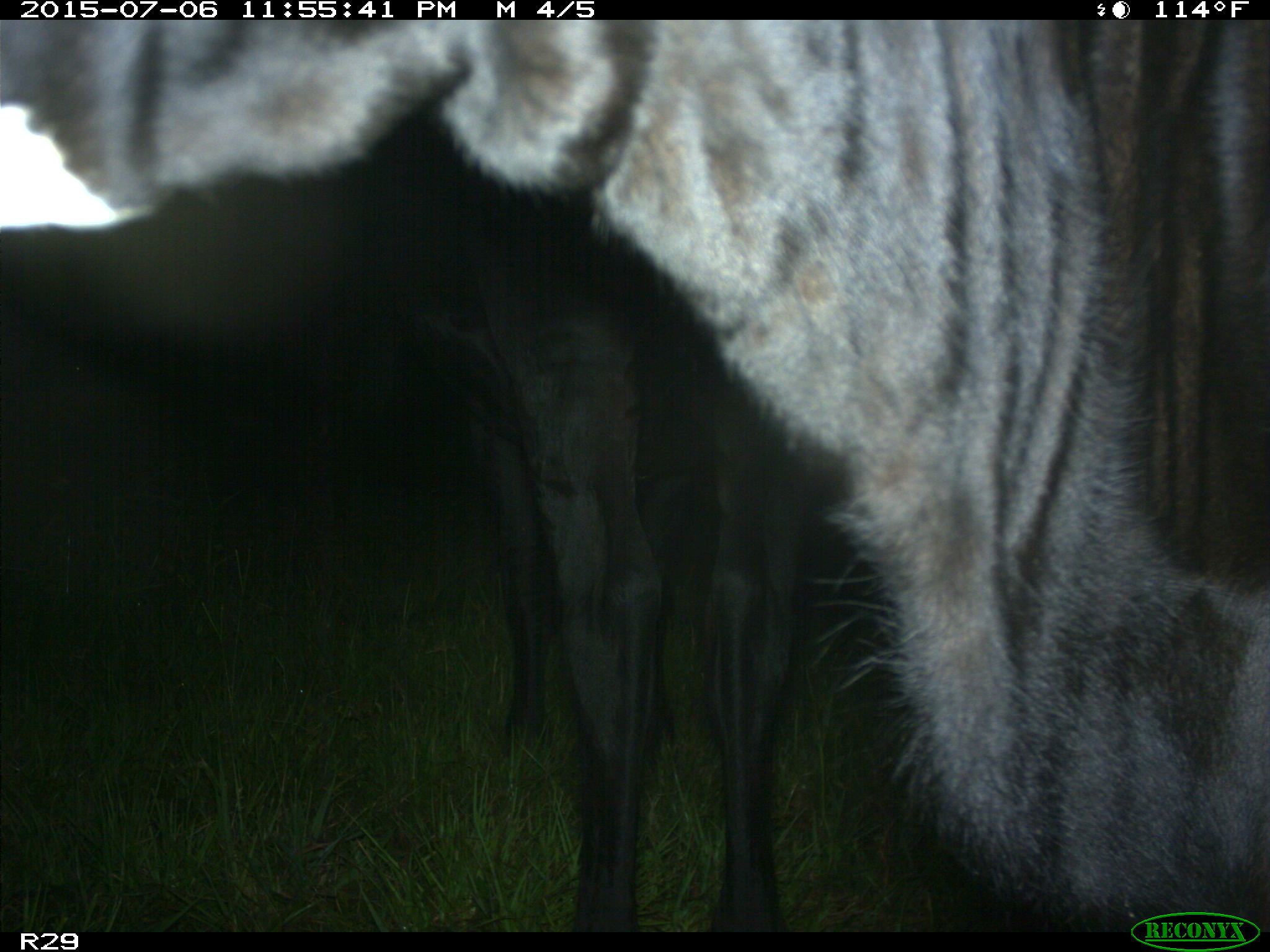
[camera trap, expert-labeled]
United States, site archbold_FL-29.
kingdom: Animalia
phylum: Chordata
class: Mammalia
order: Artiodactyla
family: Bovidae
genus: Bos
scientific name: Bos taurus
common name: domestic cow